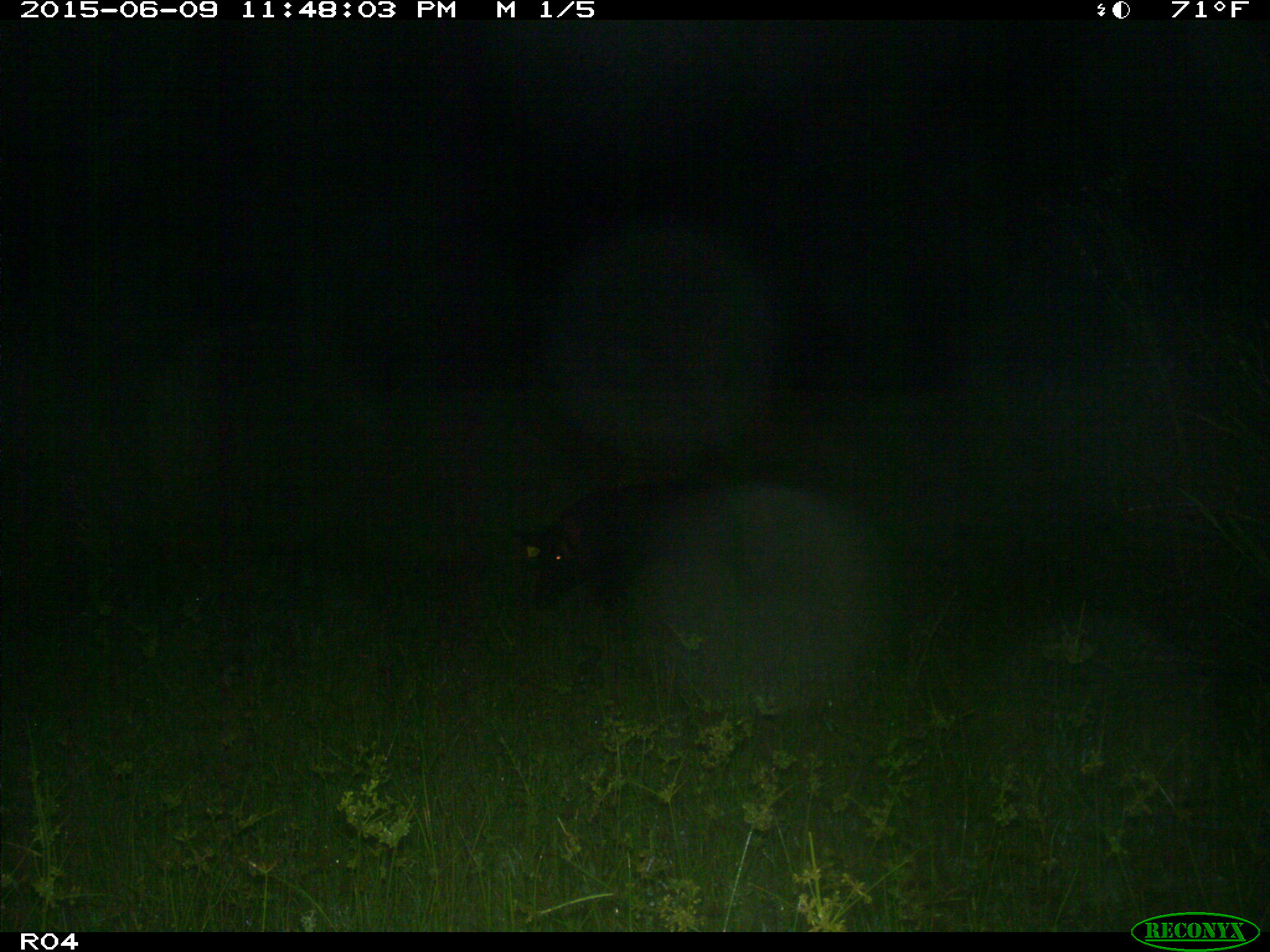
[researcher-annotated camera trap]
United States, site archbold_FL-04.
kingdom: Animalia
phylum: Chordata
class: Mammalia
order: Artiodactyla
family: Suidae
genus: Sus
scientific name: Sus scrofa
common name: wild boar